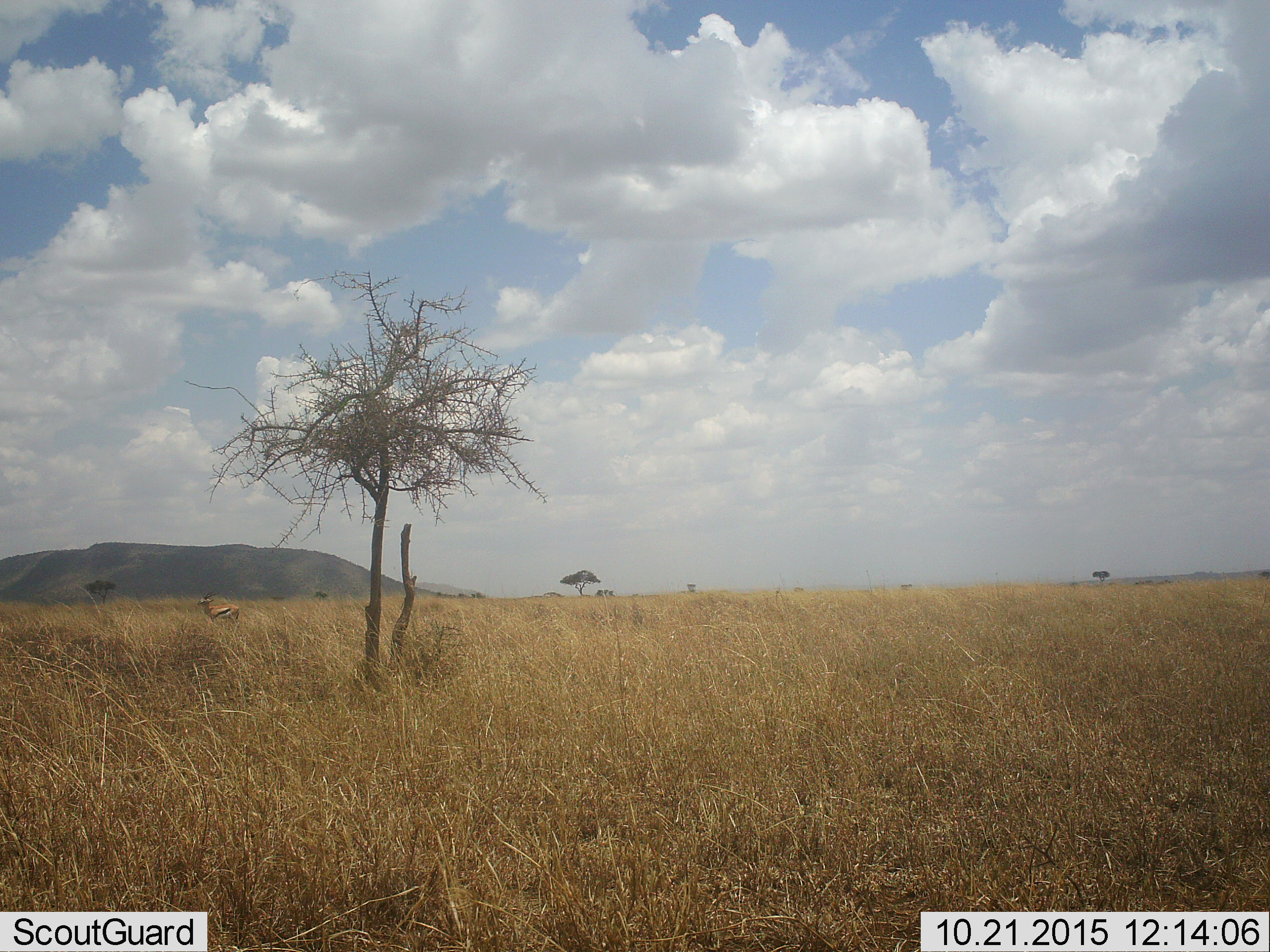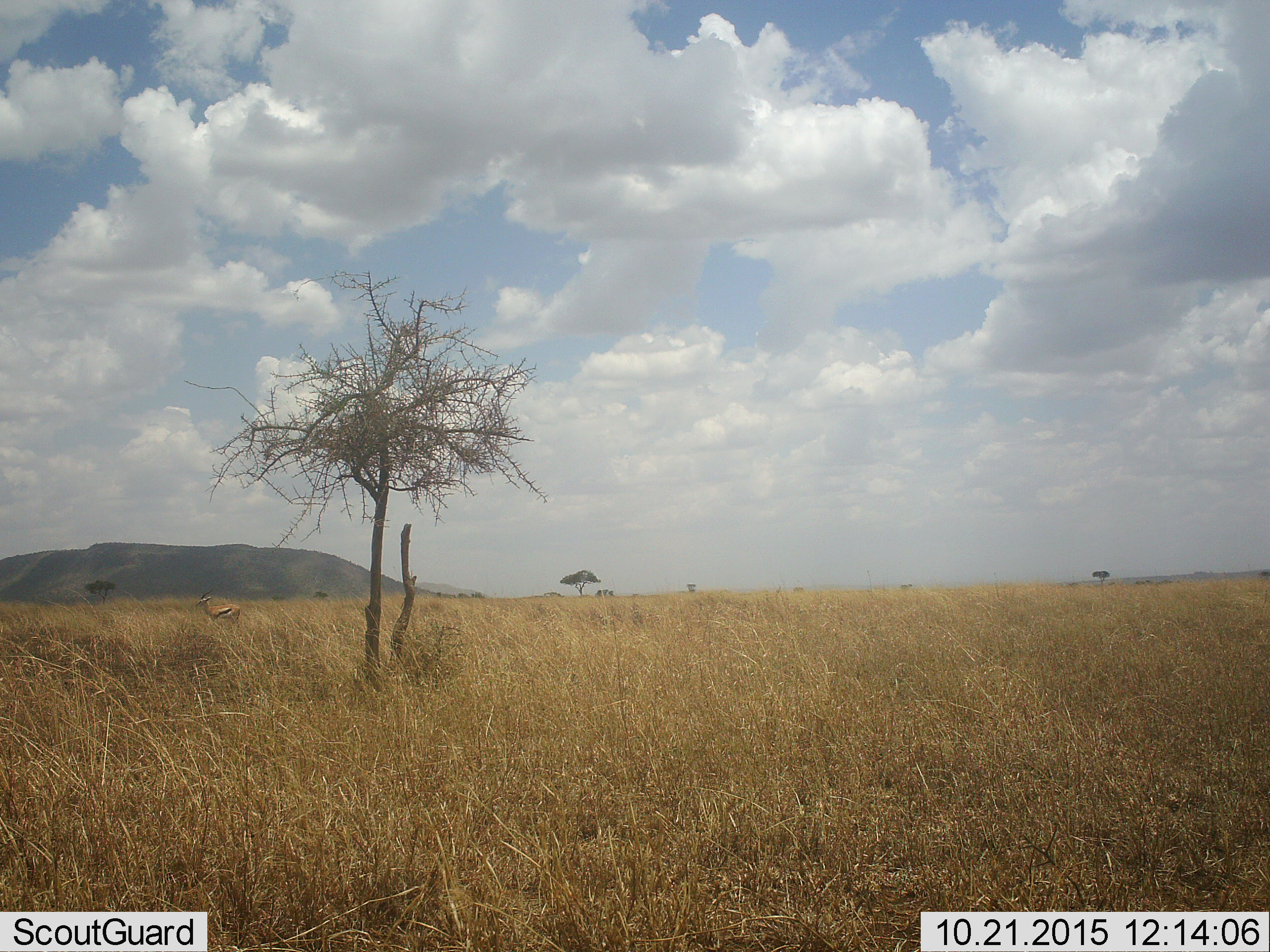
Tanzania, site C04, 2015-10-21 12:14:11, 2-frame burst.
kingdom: Animalia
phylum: Chordata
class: Mammalia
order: Artiodactyla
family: Bovidae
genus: Eudorcas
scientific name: Eudorcas thomsonii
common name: thomson's gazelle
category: gazellethomsons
Gazellethomsons (thomson's gazelle) (Eudorcas thomsonii), count 1. Behavior (volunteer vote fractions): standing 100%, resting 0%, moving 0%, interacting 0%. Young present (vote fraction): 0%. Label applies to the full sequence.